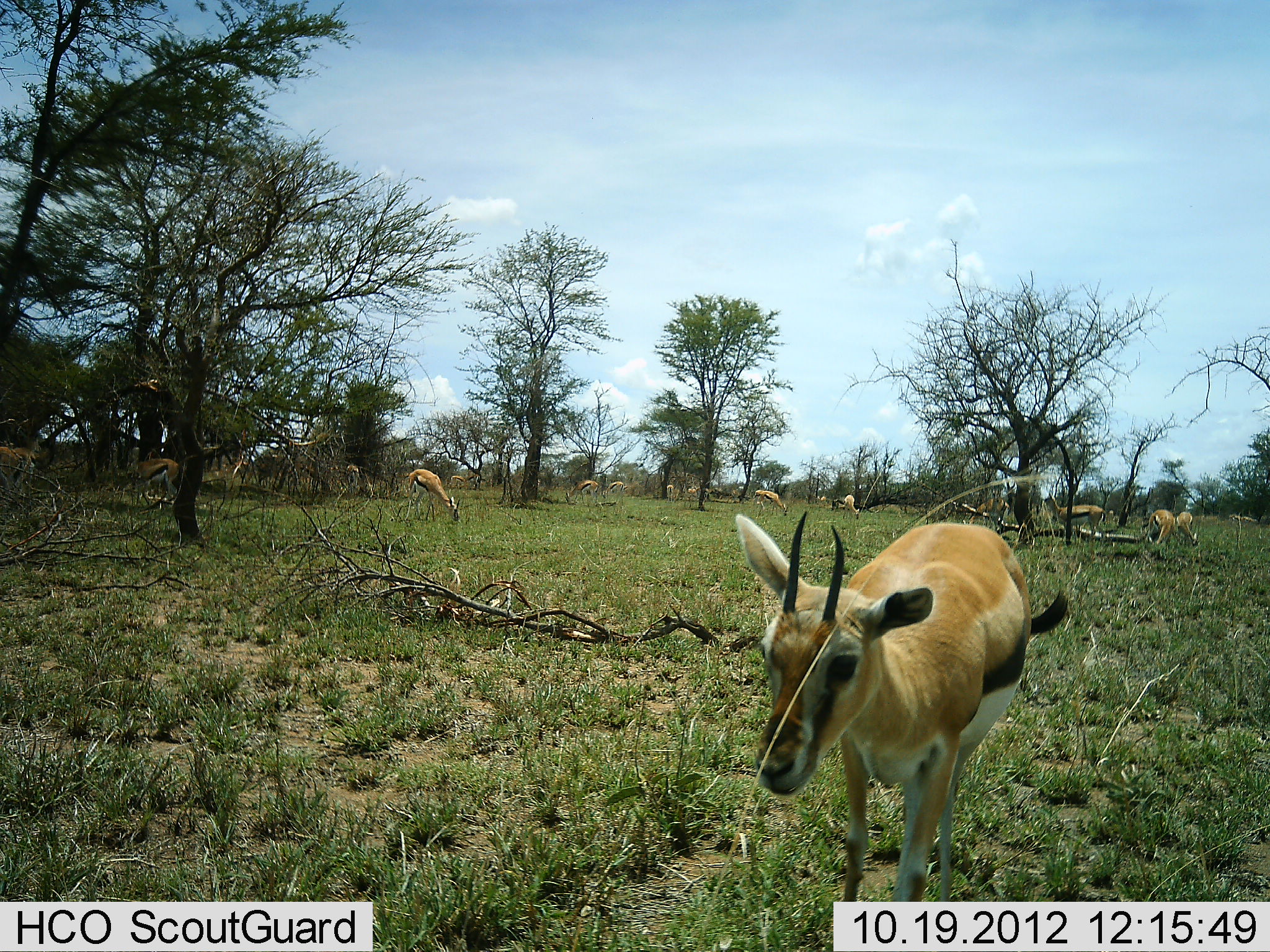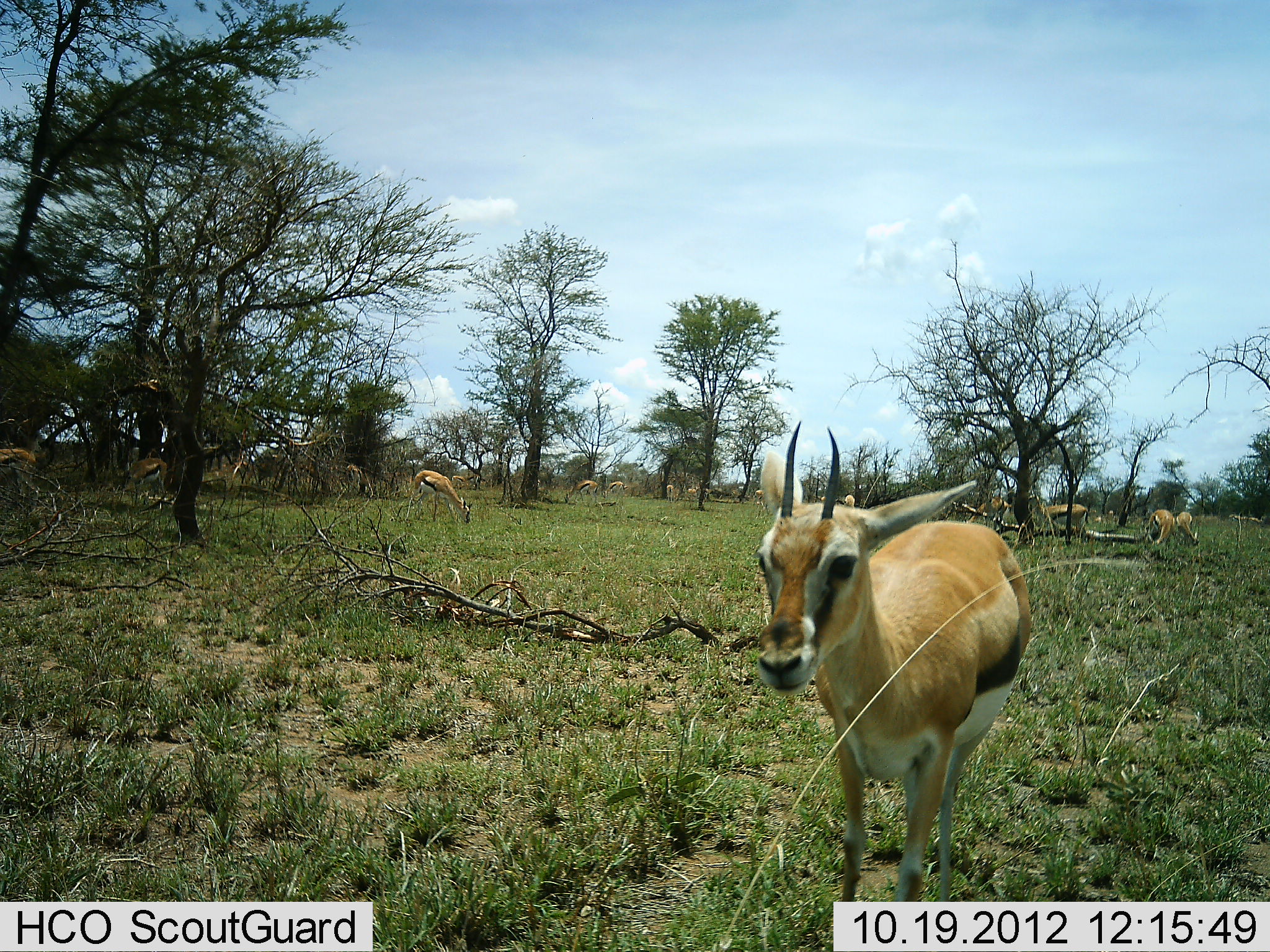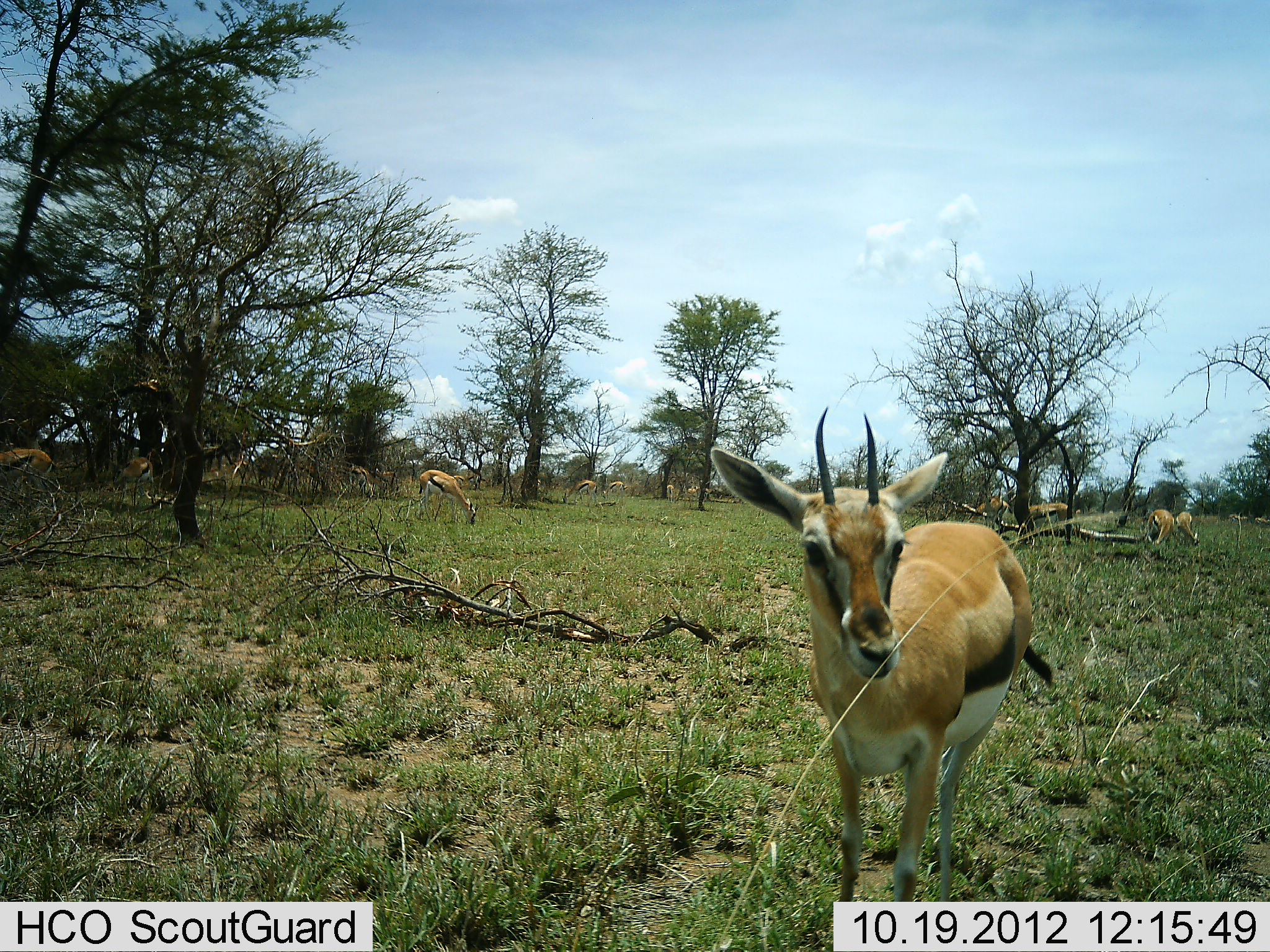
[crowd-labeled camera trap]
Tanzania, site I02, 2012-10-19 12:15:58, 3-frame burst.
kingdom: Animalia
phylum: Chordata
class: Mammalia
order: Artiodactyla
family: Bovidae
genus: Eudorcas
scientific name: Eudorcas thomsonii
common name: thomson's gazelle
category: gazellethomsons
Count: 11-50.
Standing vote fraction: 90%.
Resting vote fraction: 0%.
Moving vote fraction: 50%.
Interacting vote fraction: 0%.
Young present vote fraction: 0%.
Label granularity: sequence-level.